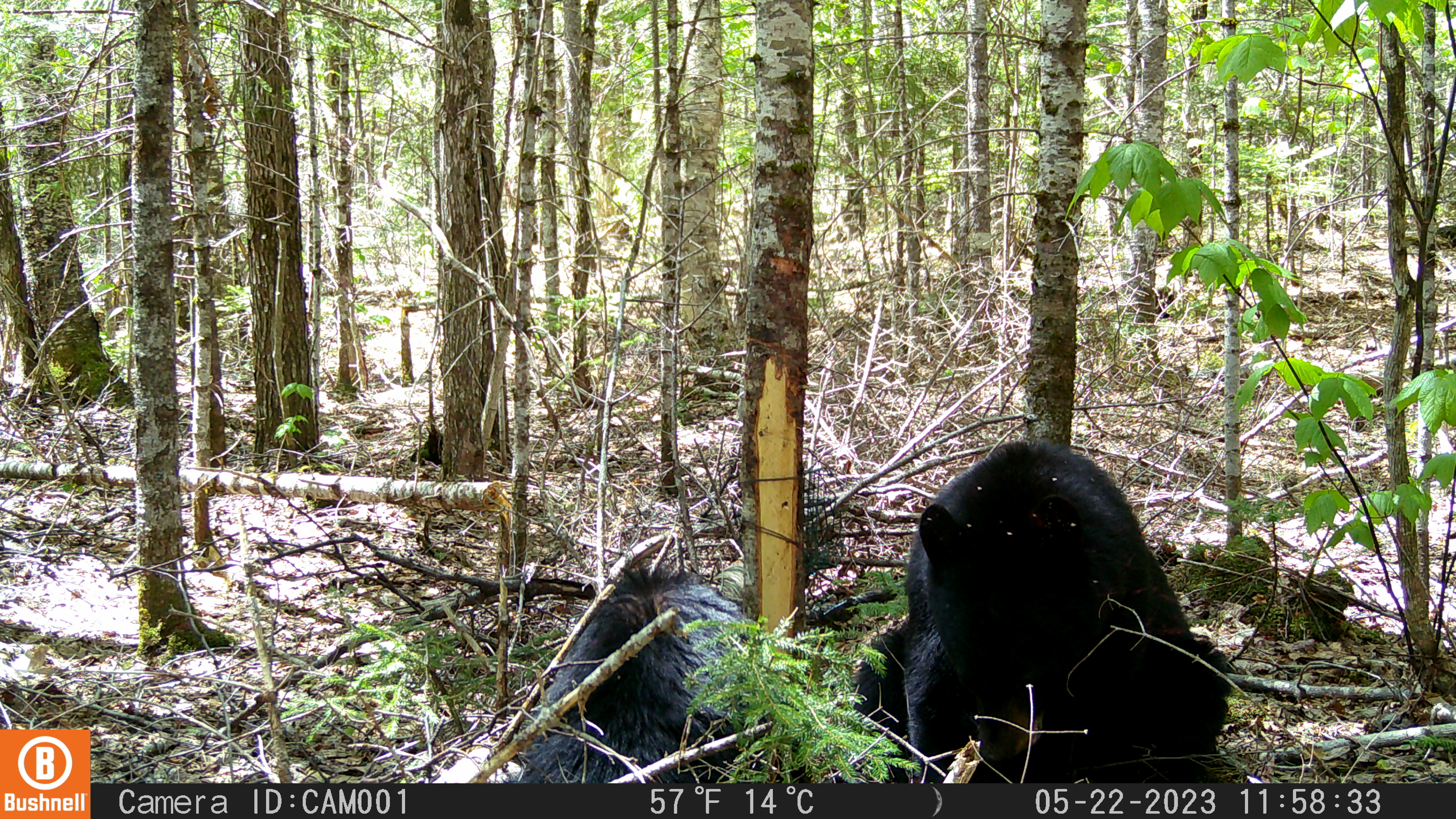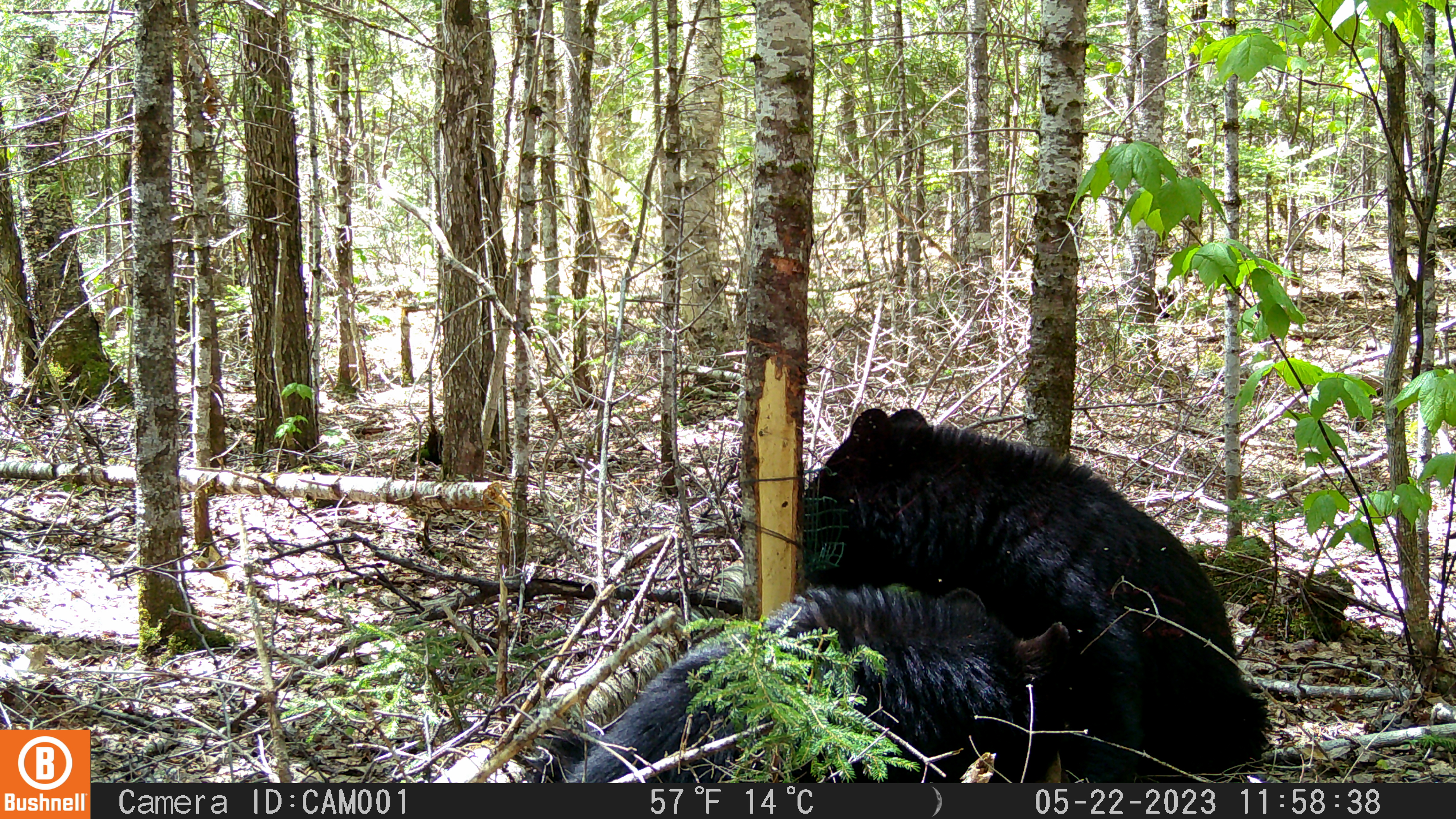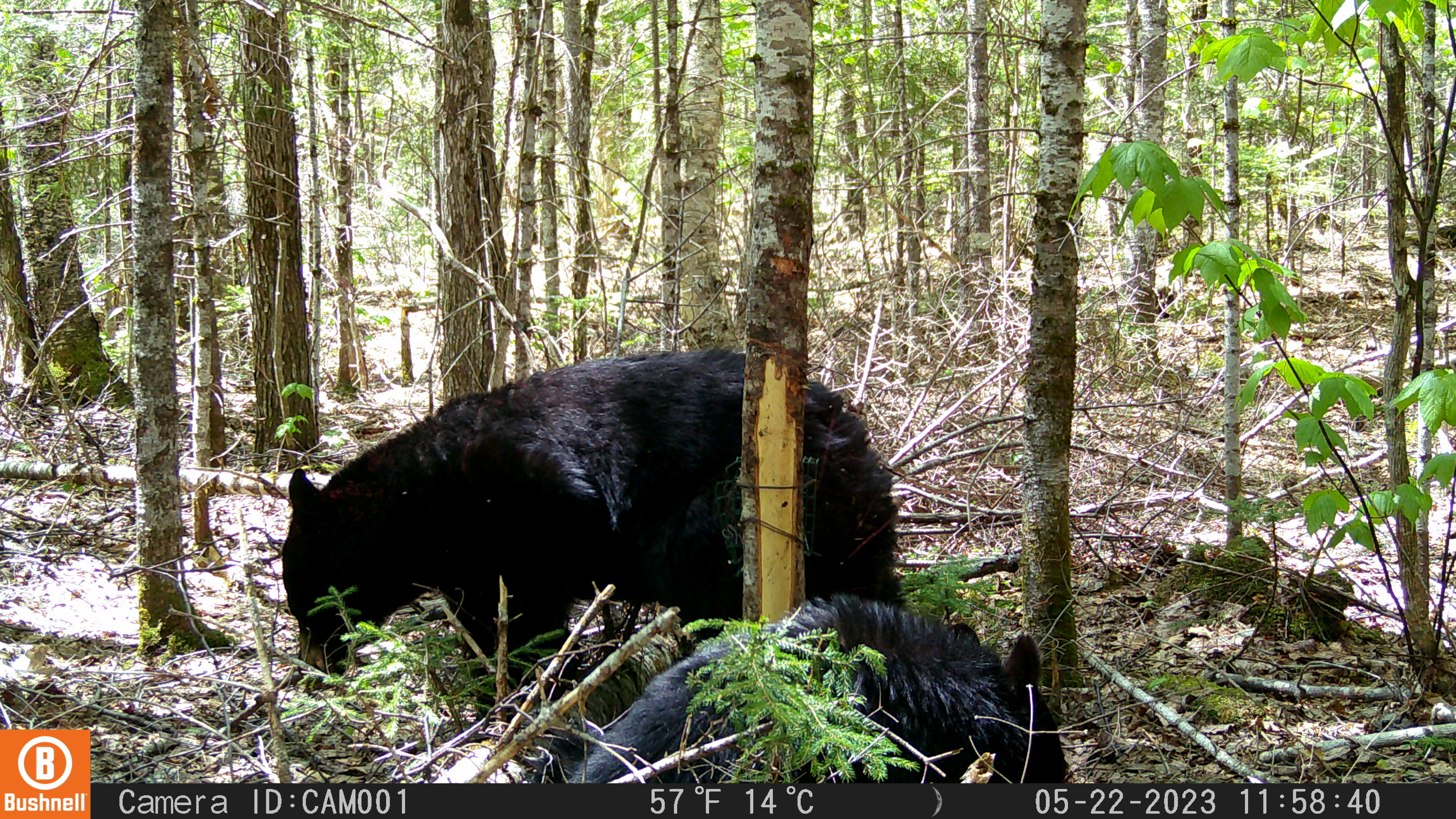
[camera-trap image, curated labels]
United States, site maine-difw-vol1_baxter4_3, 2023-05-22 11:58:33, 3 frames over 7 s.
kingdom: Animalia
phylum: Chordata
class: Mammalia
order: Carnivora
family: Ursidae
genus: Ursus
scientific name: Ursus americanus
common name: black bear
Black bear (Ursus americanus).